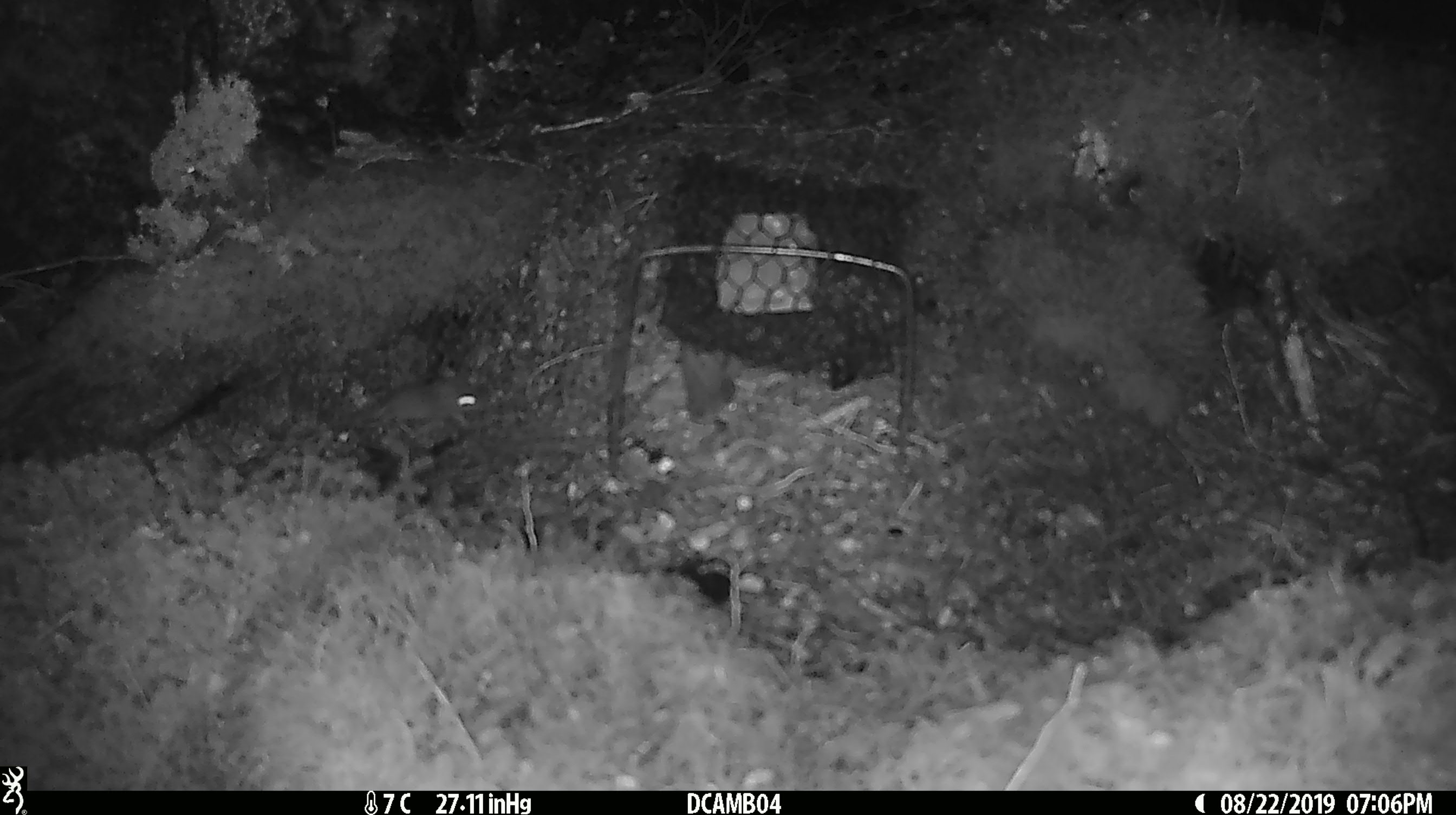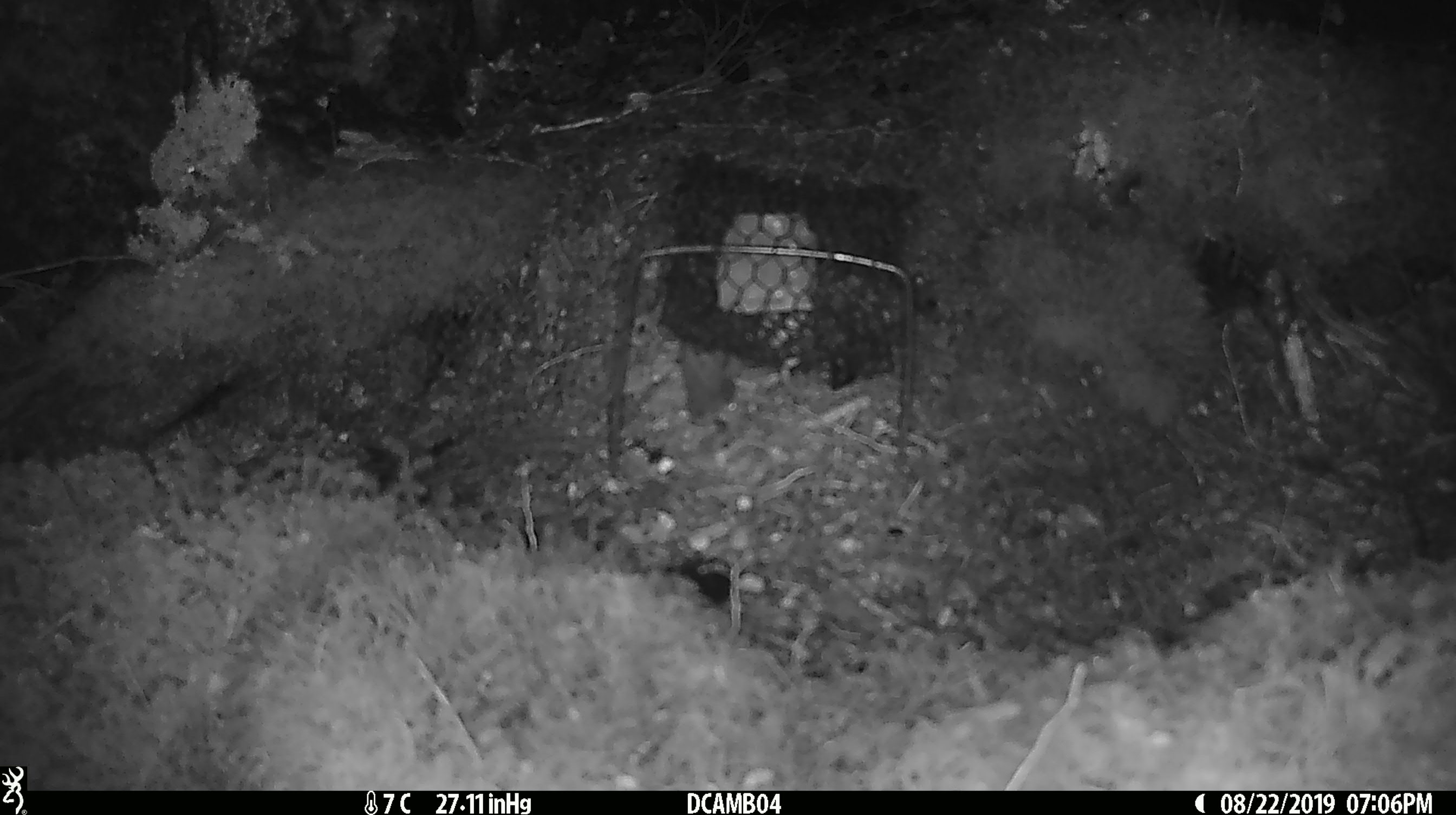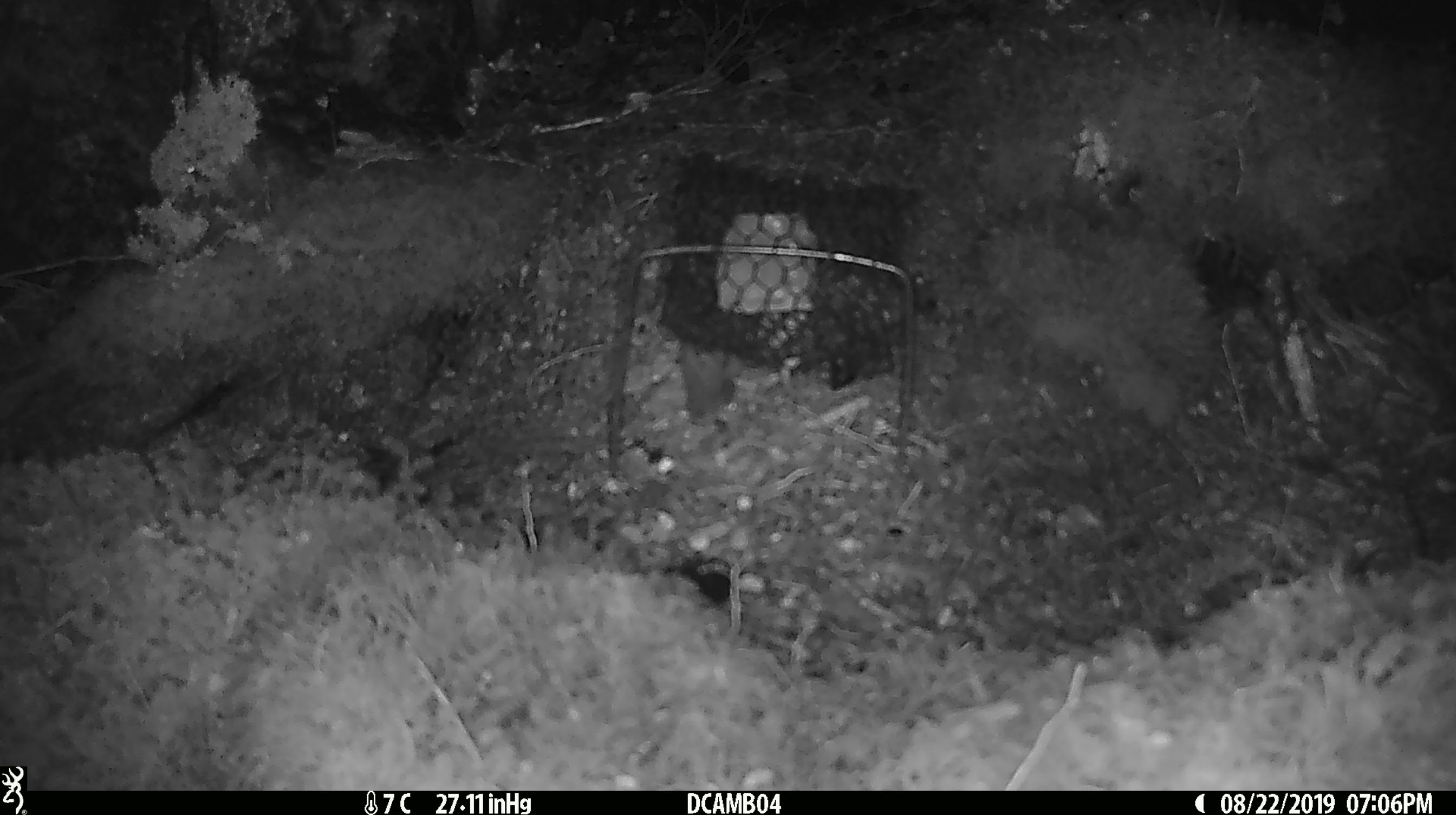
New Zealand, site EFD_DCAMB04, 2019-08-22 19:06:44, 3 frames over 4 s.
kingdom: Animalia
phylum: Chordata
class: Mammalia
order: Rodentia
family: Muridae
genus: Mus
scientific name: Mus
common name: mouse